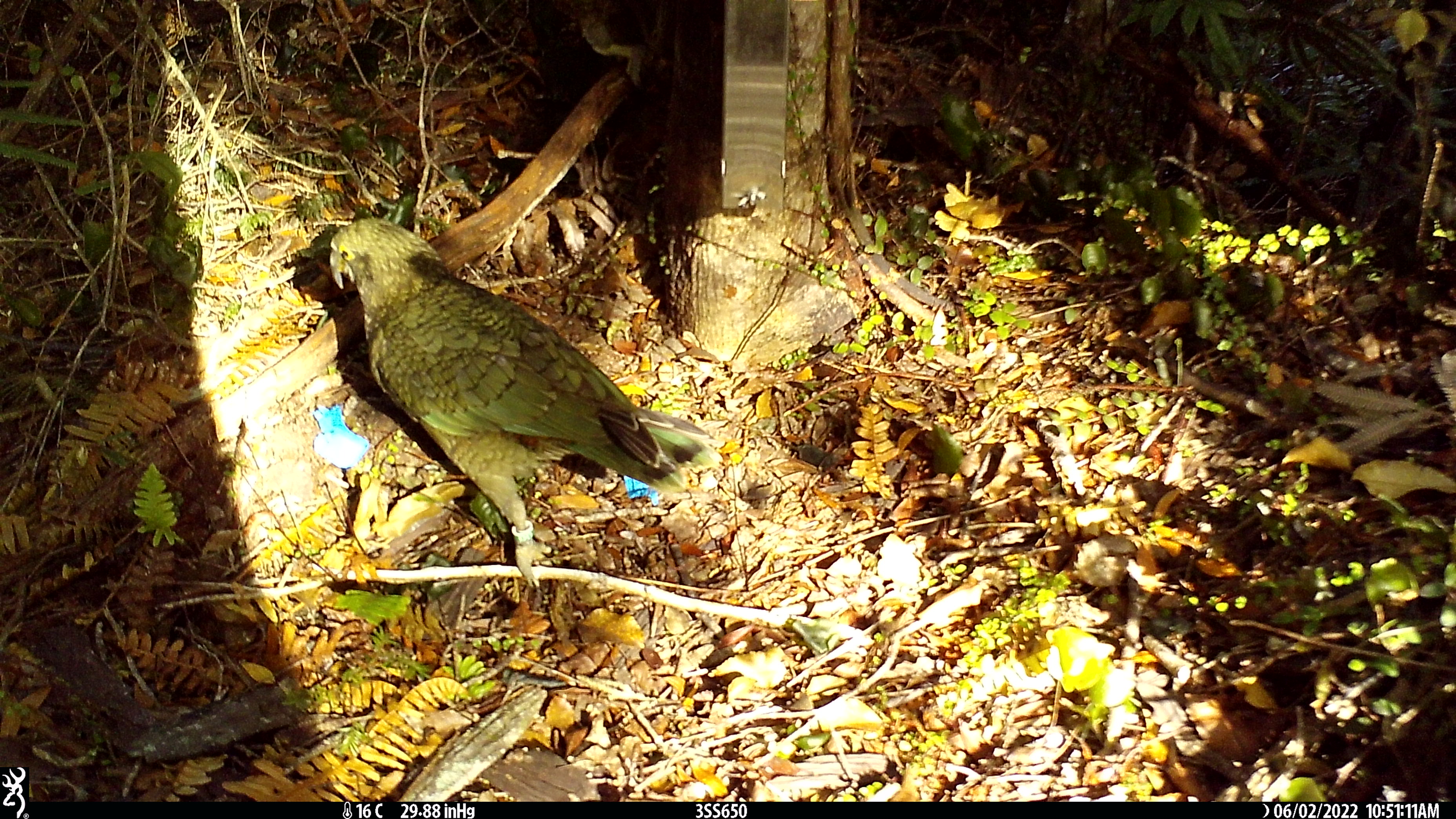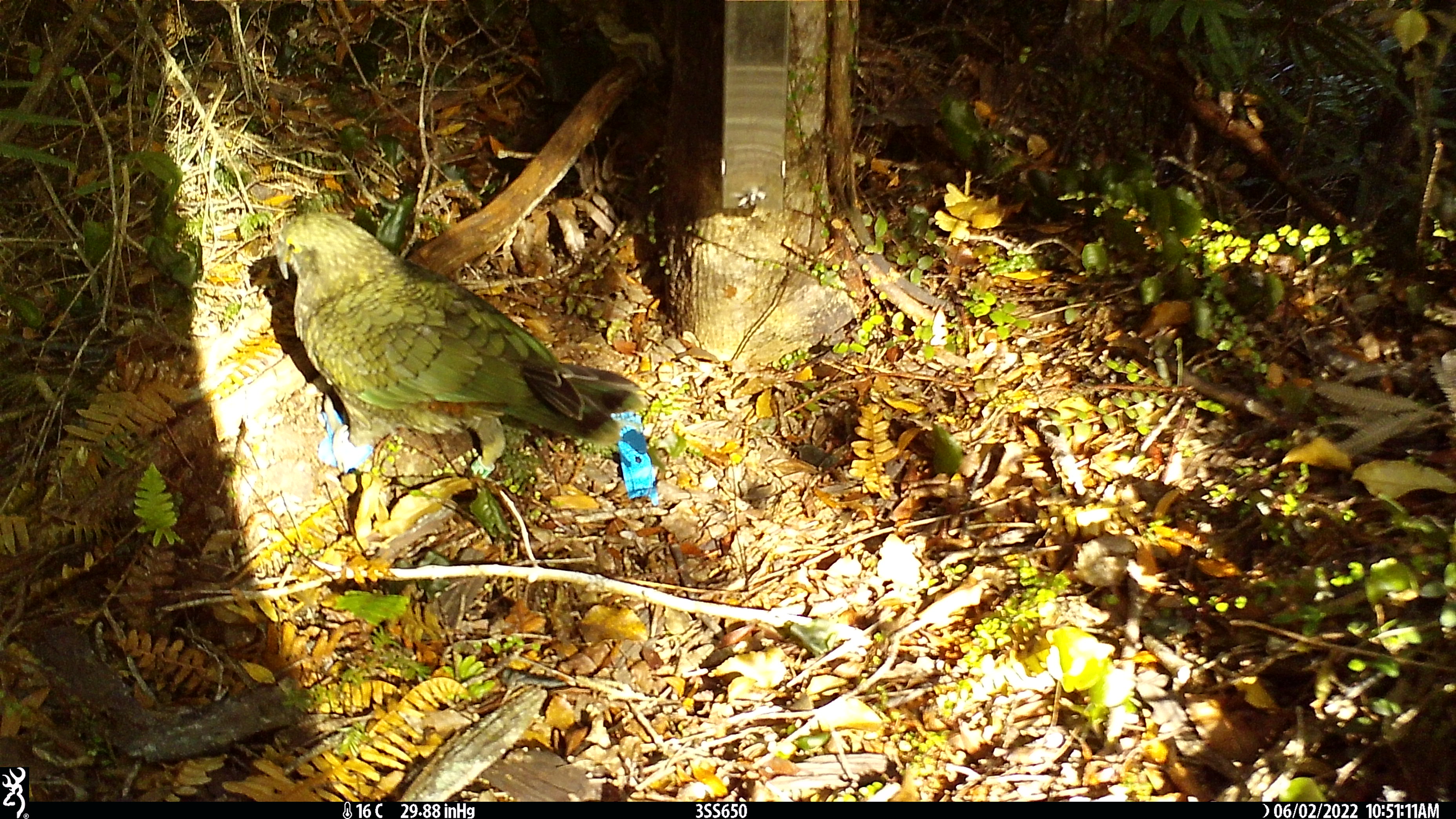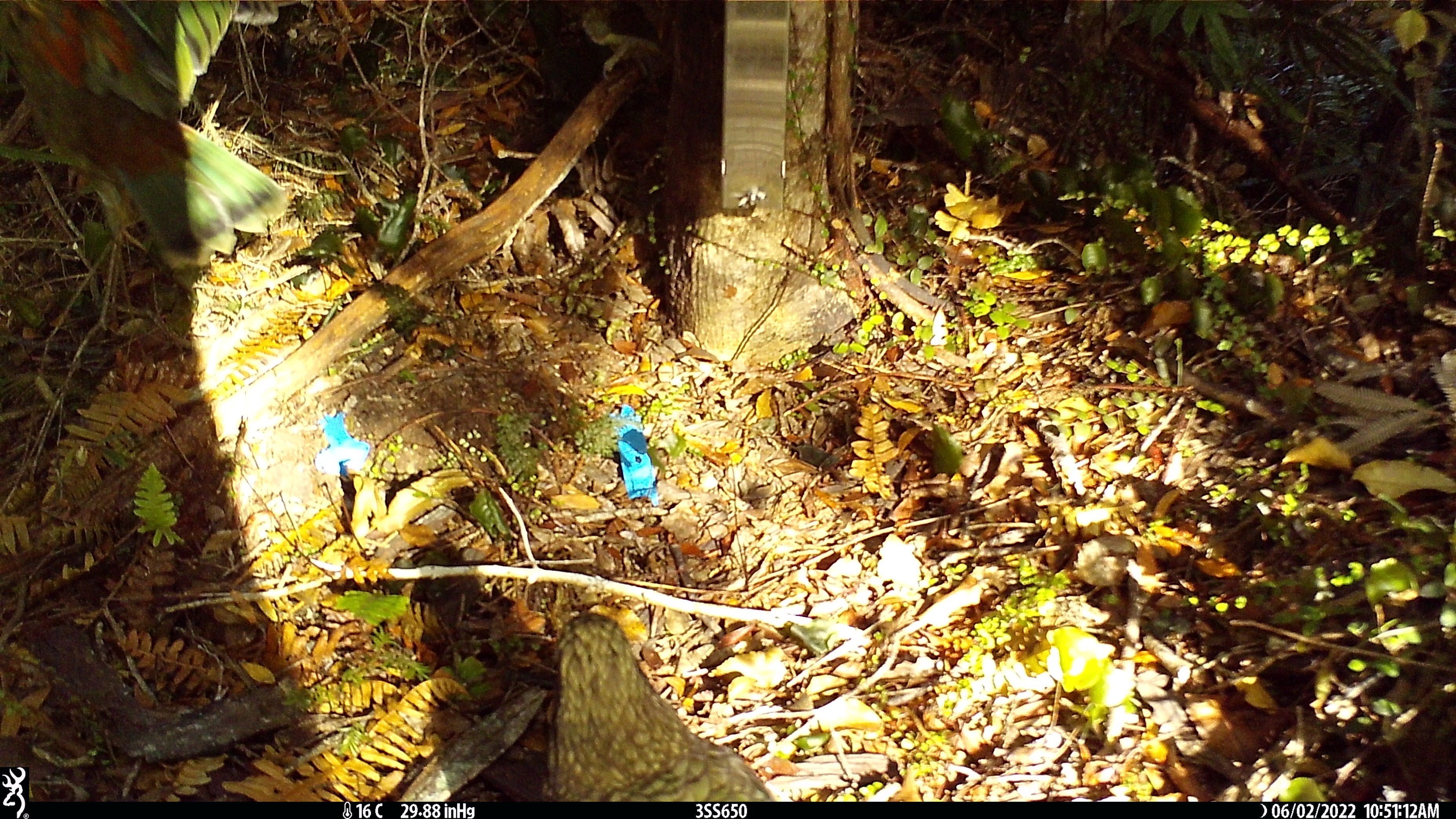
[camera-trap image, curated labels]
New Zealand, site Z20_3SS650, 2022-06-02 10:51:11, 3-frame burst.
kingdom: Animalia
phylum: Chordata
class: Aves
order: Psittaciformes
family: Strigopidae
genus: Nestor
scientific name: Nestor notabilis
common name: kea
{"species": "kea (Nestor notabilis)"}